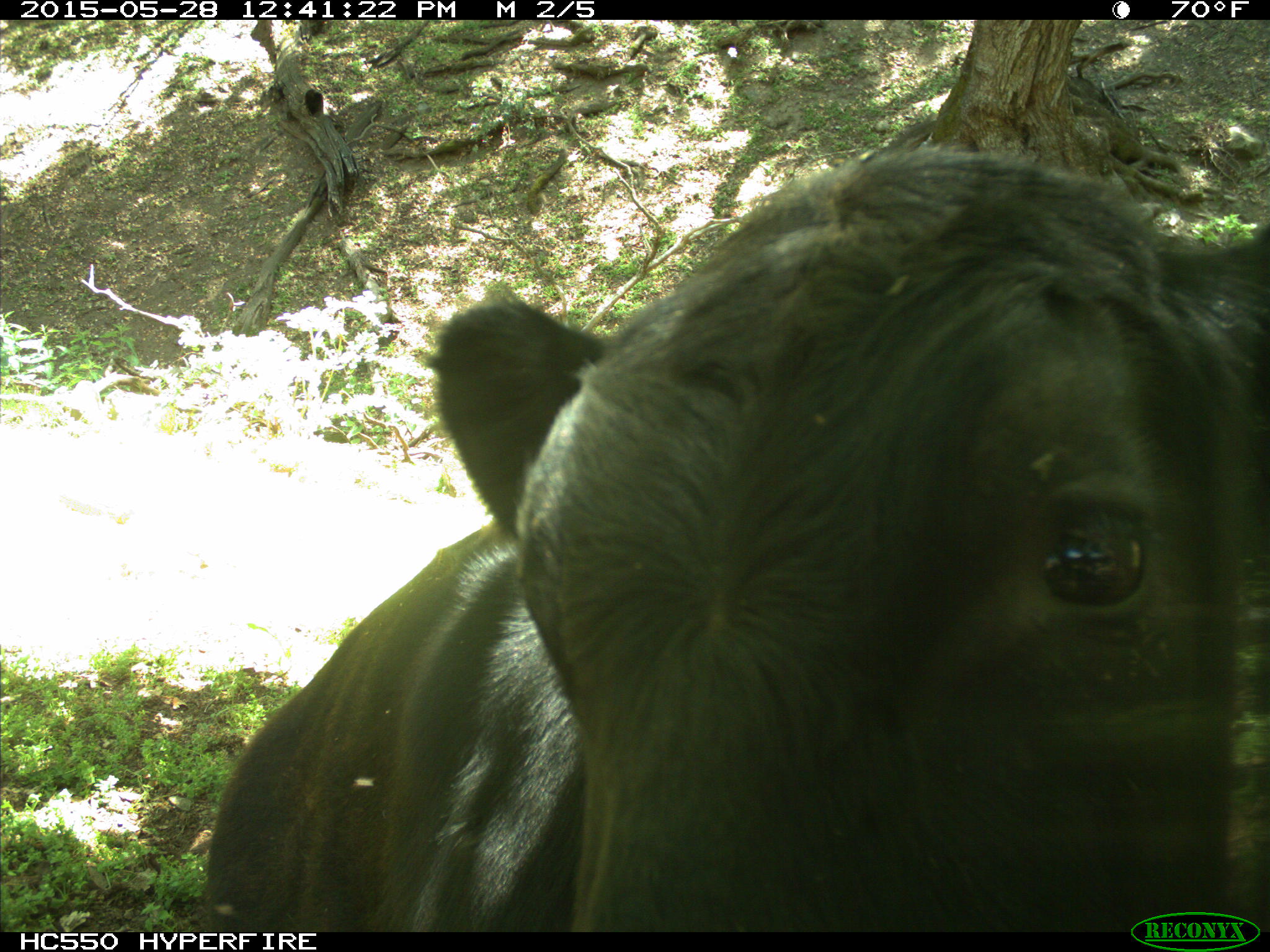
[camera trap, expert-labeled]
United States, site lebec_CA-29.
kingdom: Animalia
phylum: Chordata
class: Mammalia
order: Artiodactyla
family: Bovidae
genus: Bos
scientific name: Bos taurus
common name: domestic cow